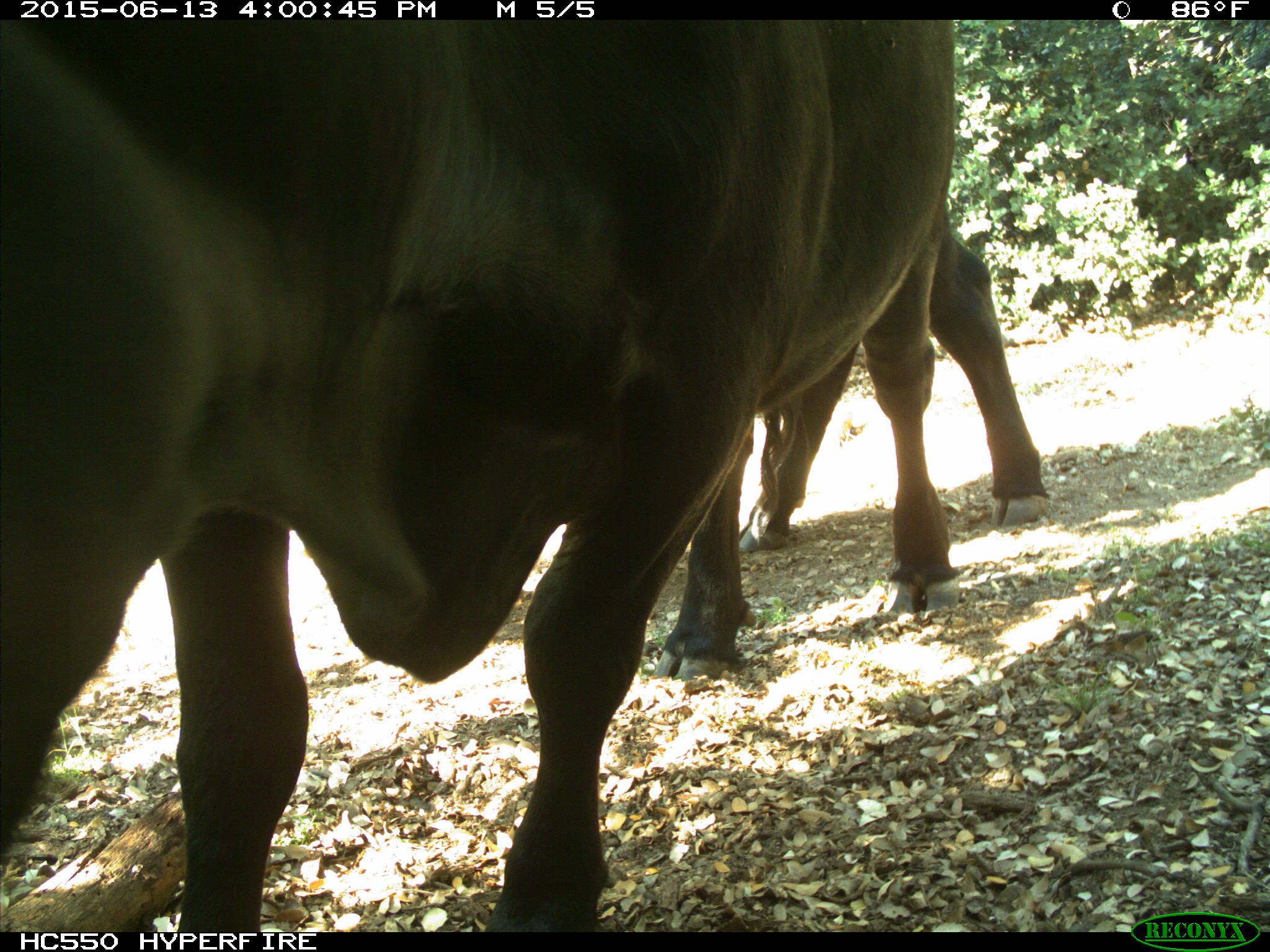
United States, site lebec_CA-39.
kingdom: Animalia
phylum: Chordata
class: Mammalia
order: Artiodactyla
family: Bovidae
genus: Bos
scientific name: Bos taurus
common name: domestic cow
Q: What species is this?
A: Bos taurus (domestic cow).